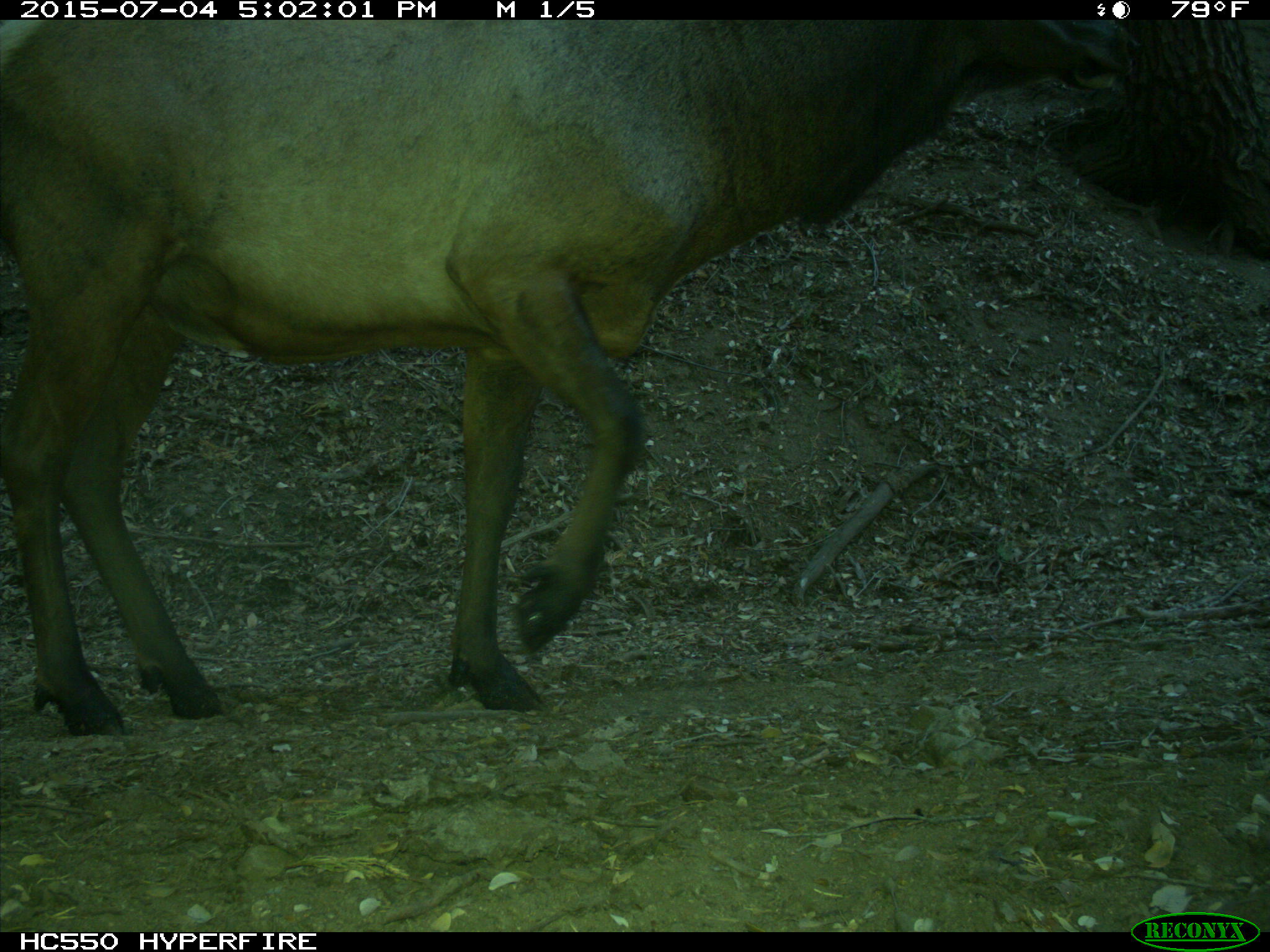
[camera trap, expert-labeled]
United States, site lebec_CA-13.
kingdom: Animalia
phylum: Chordata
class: Mammalia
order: Artiodactyla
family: Cervidae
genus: Cervus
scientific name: Cervus canadensis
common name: elk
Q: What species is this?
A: Cervus canadensis (elk).